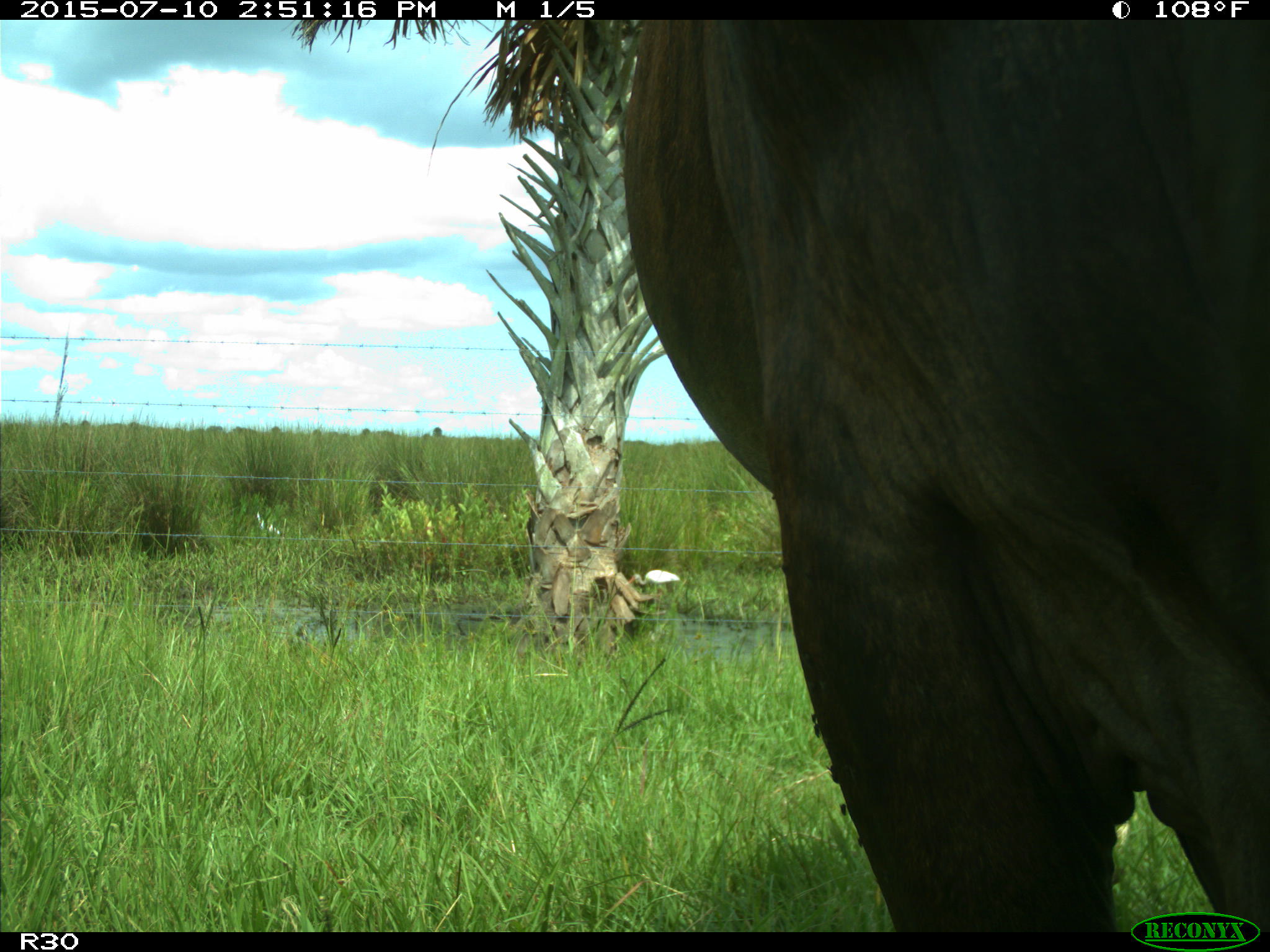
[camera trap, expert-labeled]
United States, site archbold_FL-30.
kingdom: Animalia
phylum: Chordata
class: Mammalia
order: Artiodactyla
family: Bovidae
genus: Bos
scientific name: Bos taurus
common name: domestic cow